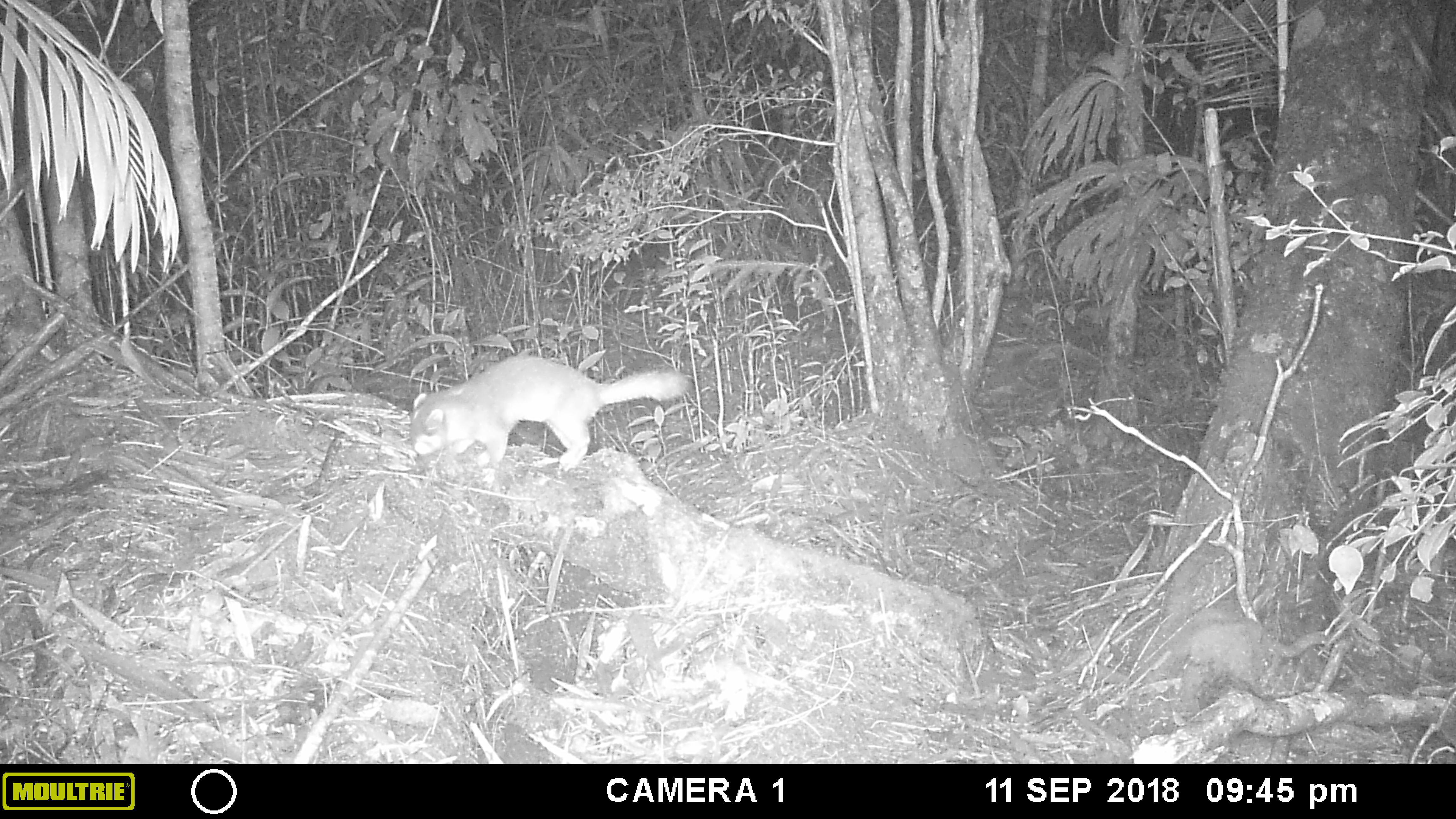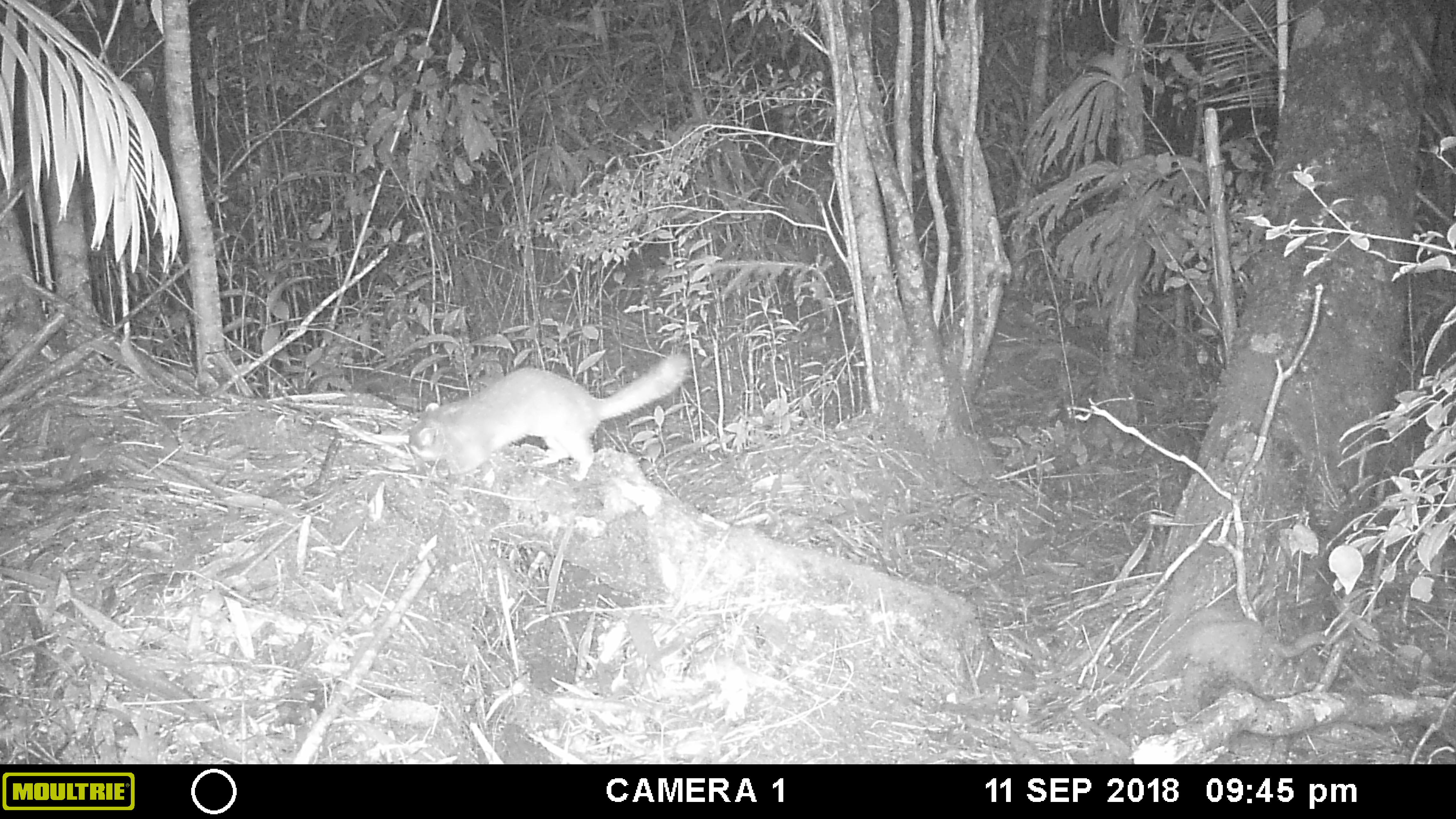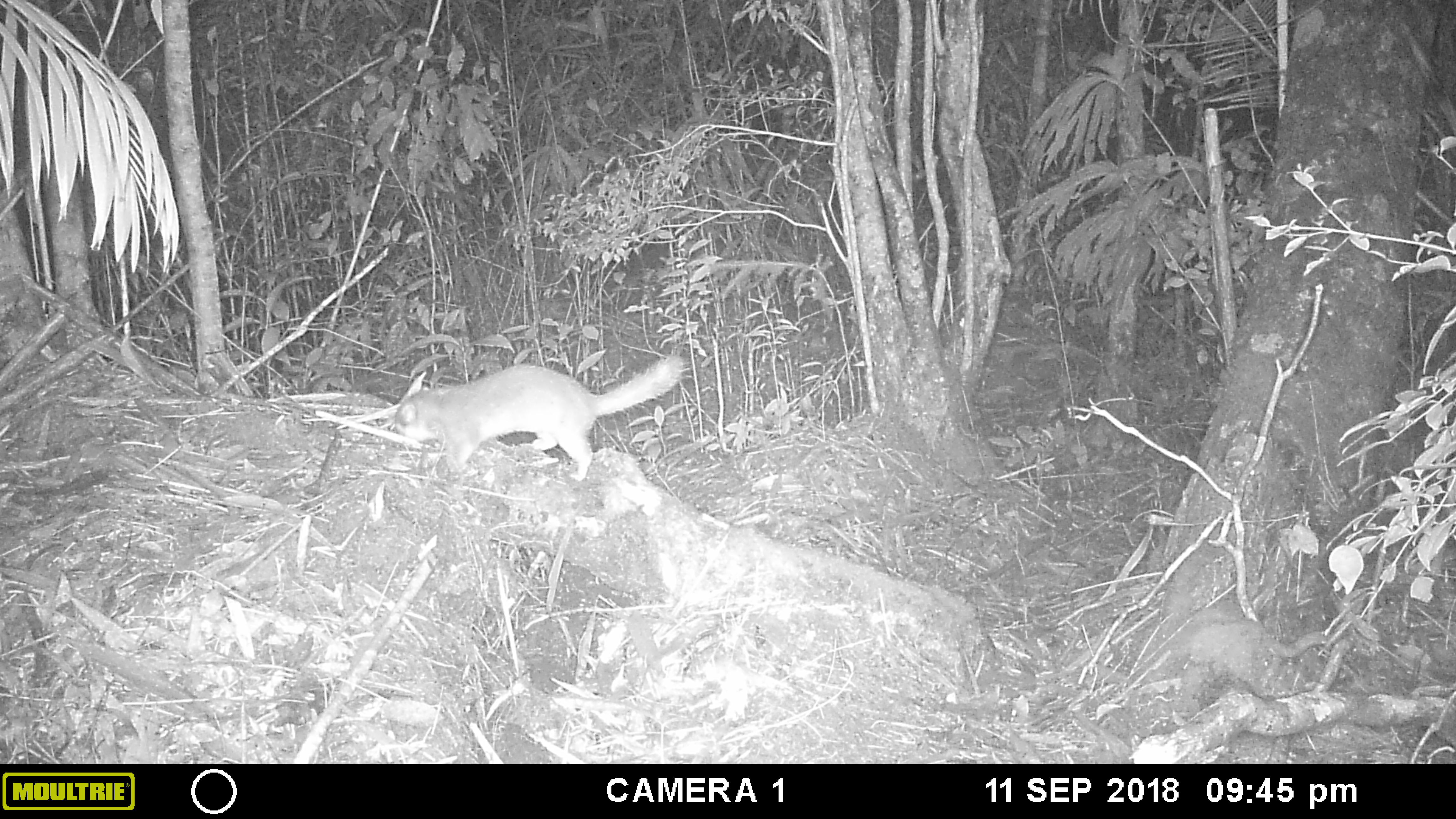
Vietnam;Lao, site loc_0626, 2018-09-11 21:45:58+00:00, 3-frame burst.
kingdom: Animalia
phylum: Chordata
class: Mammalia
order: Carnivora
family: Mustelidae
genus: Melogale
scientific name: Melogale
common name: ferret badger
Ferret badger (Melogale). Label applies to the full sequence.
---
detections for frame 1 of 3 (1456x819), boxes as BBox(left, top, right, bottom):
ferret badger: BBox(409, 354, 689, 471)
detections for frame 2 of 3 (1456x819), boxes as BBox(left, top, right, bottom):
ferret badger: BBox(407, 353, 689, 482)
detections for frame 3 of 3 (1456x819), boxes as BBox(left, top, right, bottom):
ferret badger: BBox(394, 355, 683, 482)